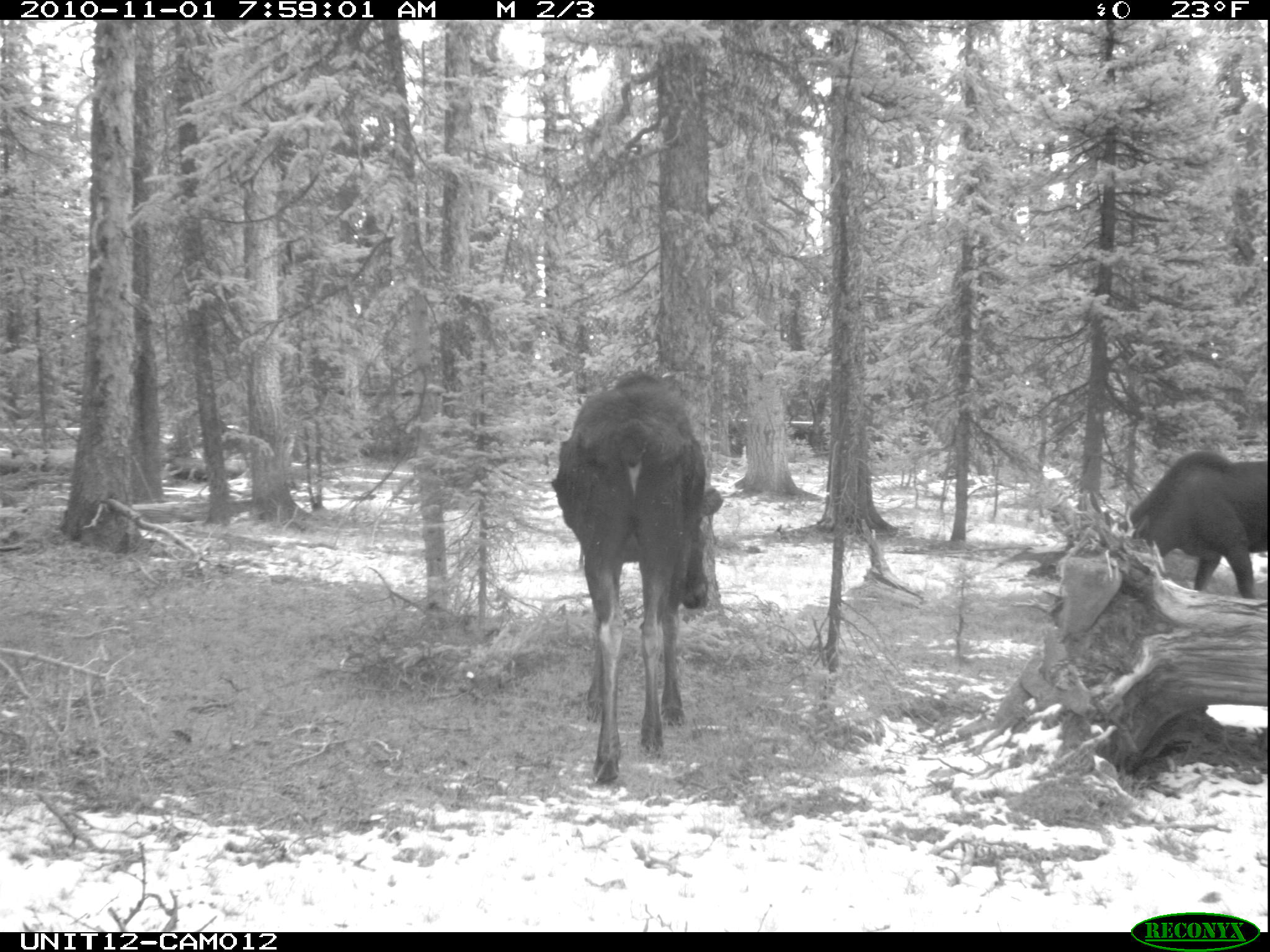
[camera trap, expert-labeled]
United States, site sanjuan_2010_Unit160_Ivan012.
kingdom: Animalia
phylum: Chordata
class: Mammalia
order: Artiodactyla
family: Cervidae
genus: Alces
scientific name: Alces alces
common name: moose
Alces alces (moose).